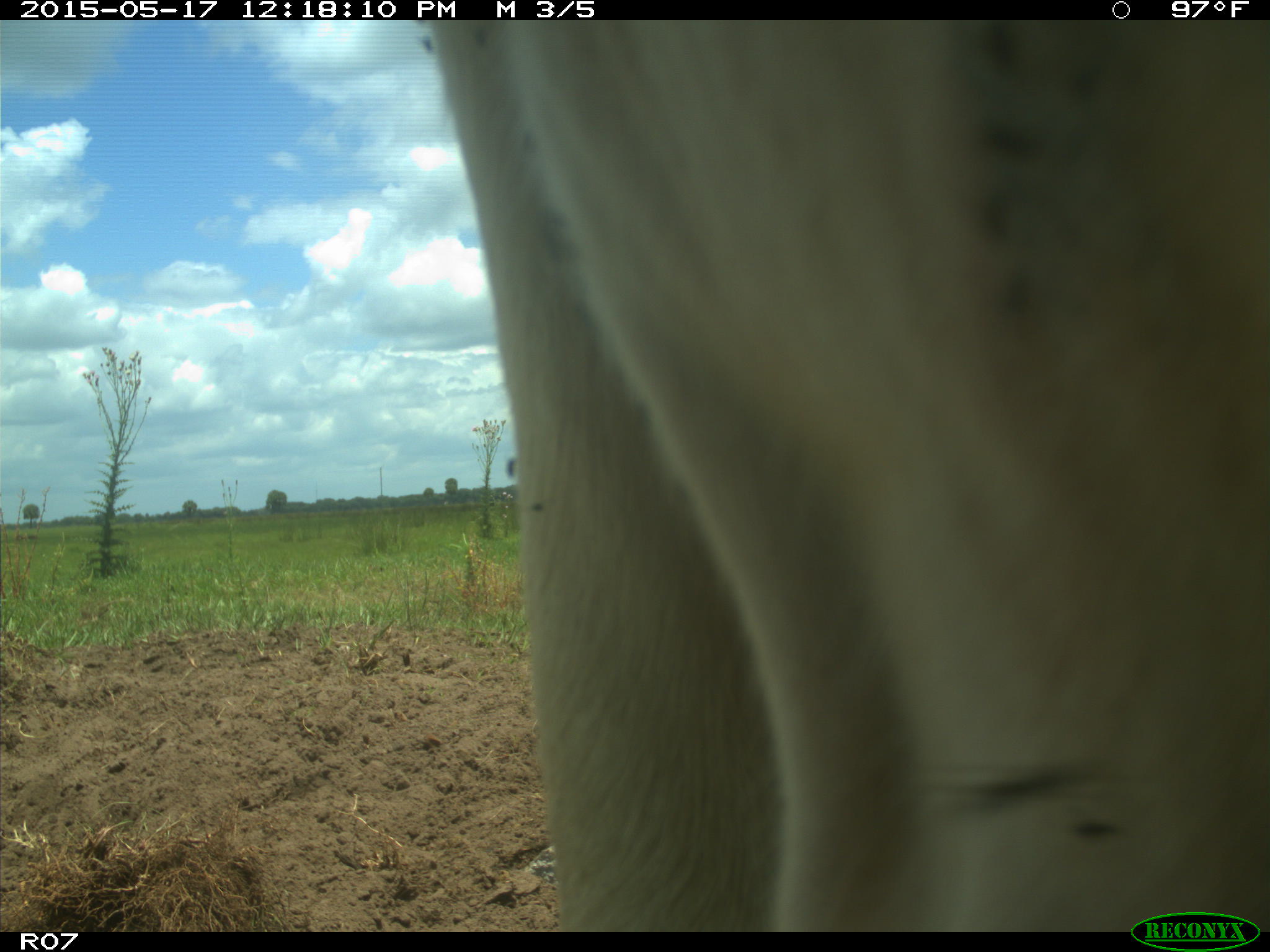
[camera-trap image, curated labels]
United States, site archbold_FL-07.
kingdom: Animalia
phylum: Chordata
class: Mammalia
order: Artiodactyla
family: Bovidae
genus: Bos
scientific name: Bos taurus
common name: domestic cow